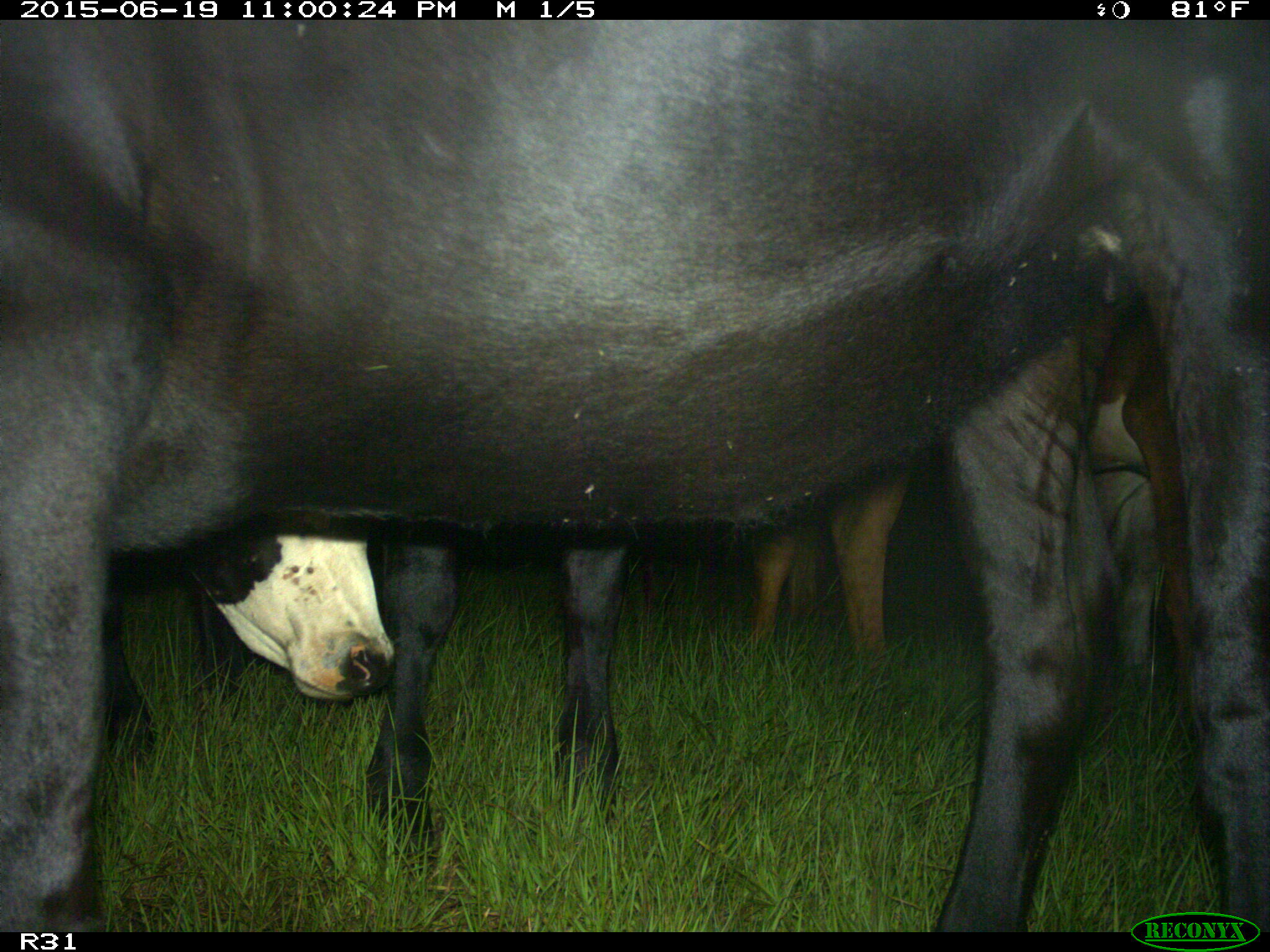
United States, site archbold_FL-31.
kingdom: Animalia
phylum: Chordata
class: Mammalia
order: Artiodactyla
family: Bovidae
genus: Bos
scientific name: Bos taurus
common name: domestic cow